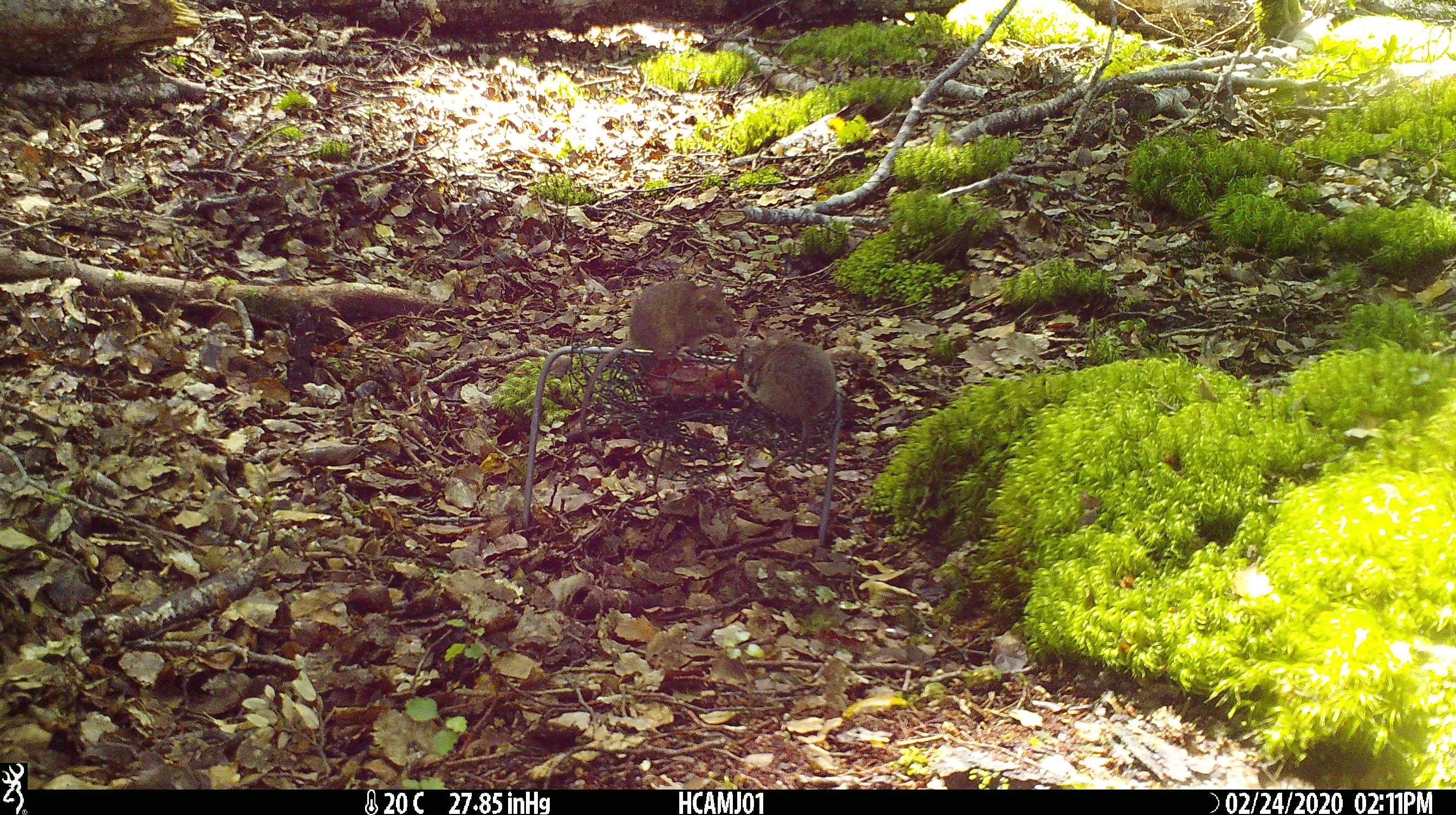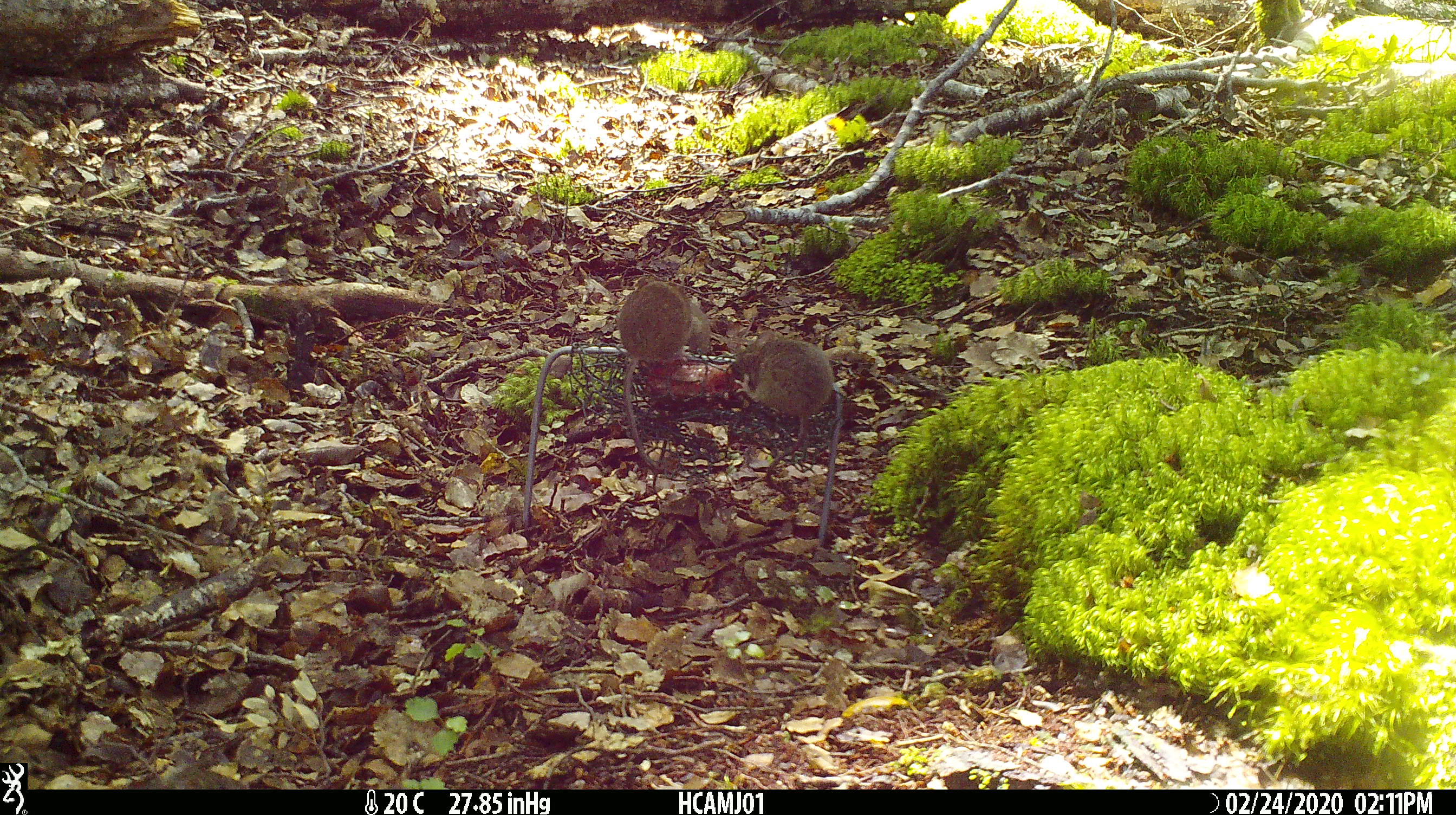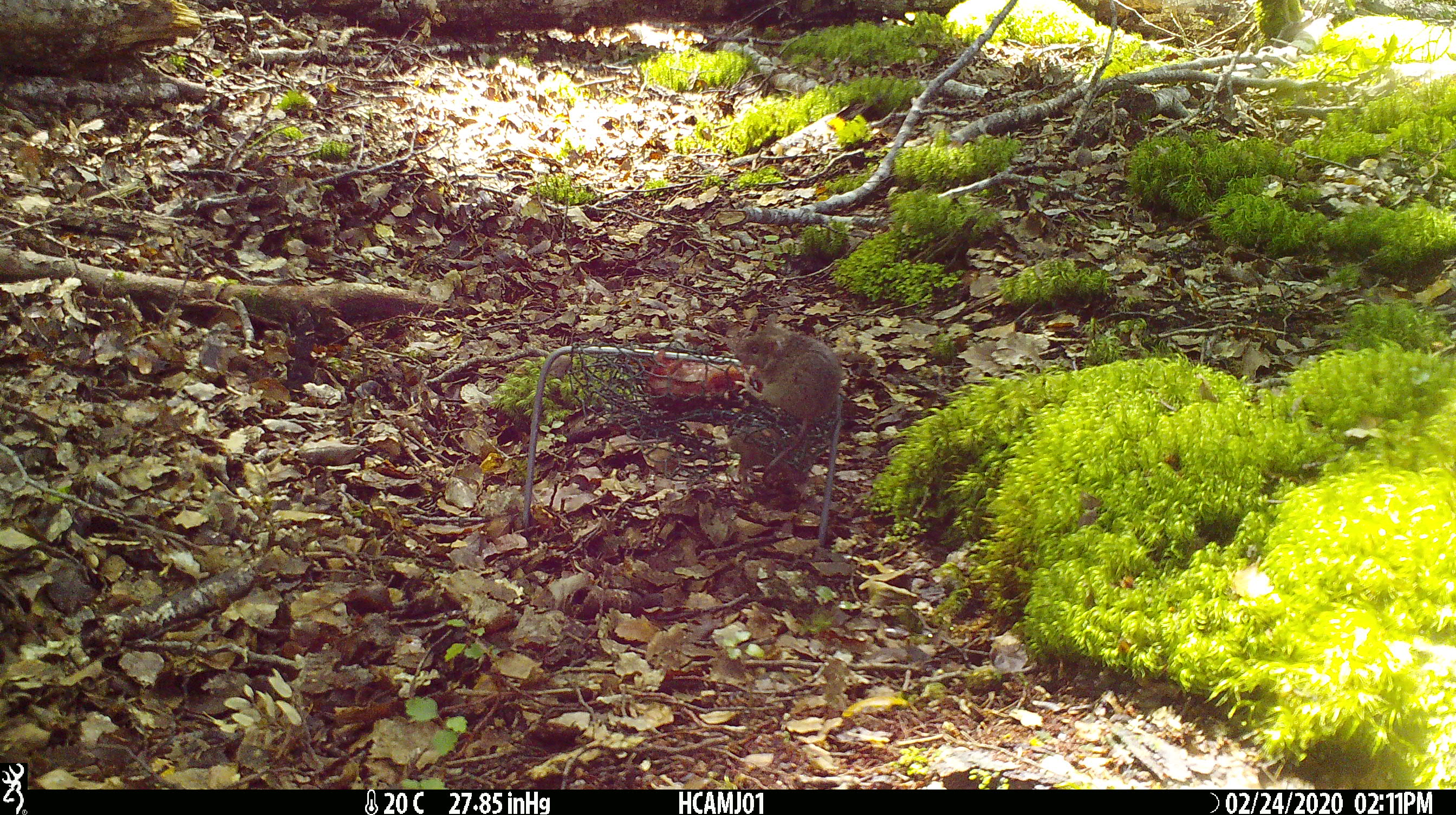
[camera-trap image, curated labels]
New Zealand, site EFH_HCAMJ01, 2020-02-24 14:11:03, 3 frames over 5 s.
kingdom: Animalia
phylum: Chordata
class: Mammalia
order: Rodentia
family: Muridae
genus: Mus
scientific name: Mus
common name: mouse